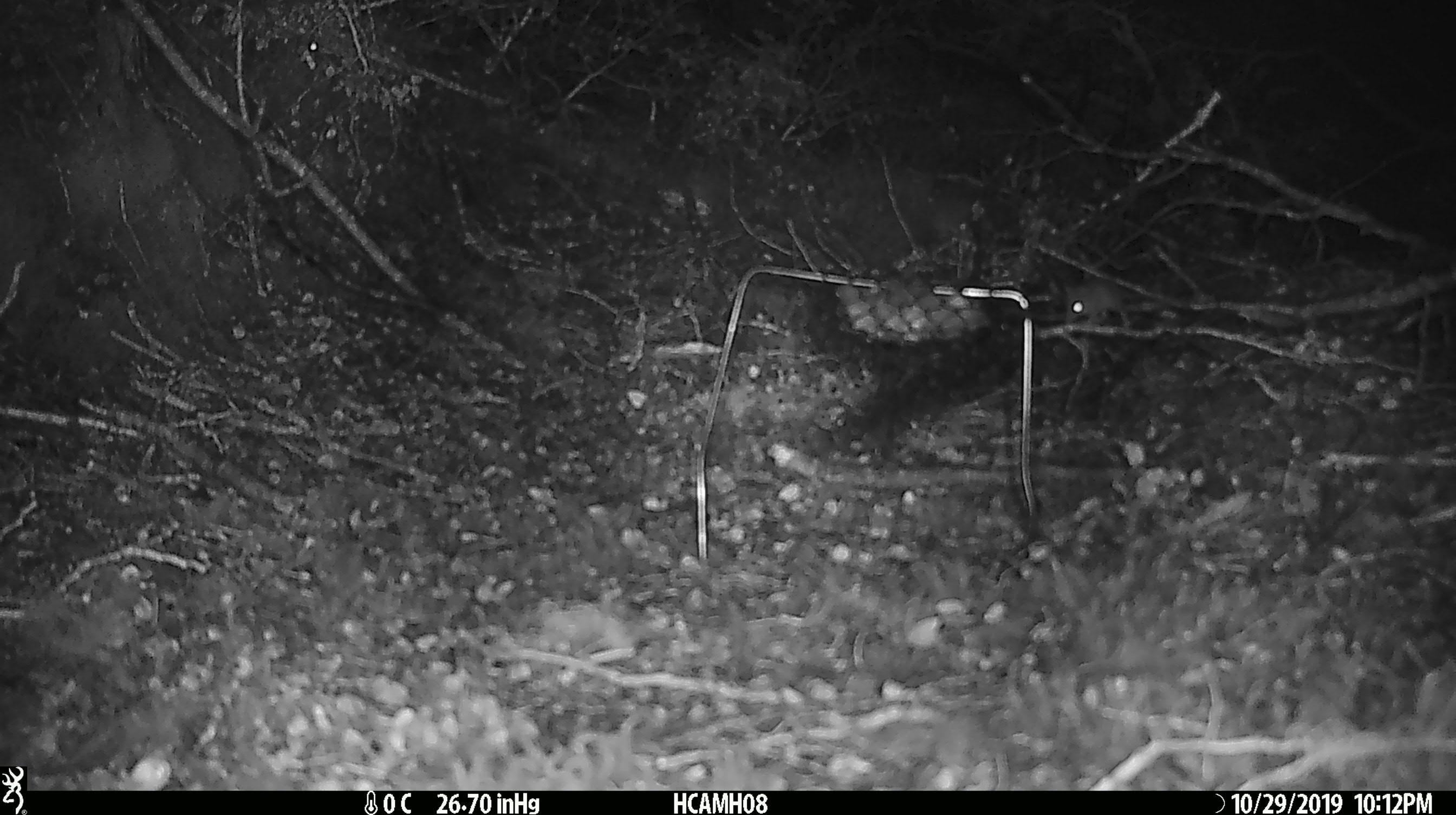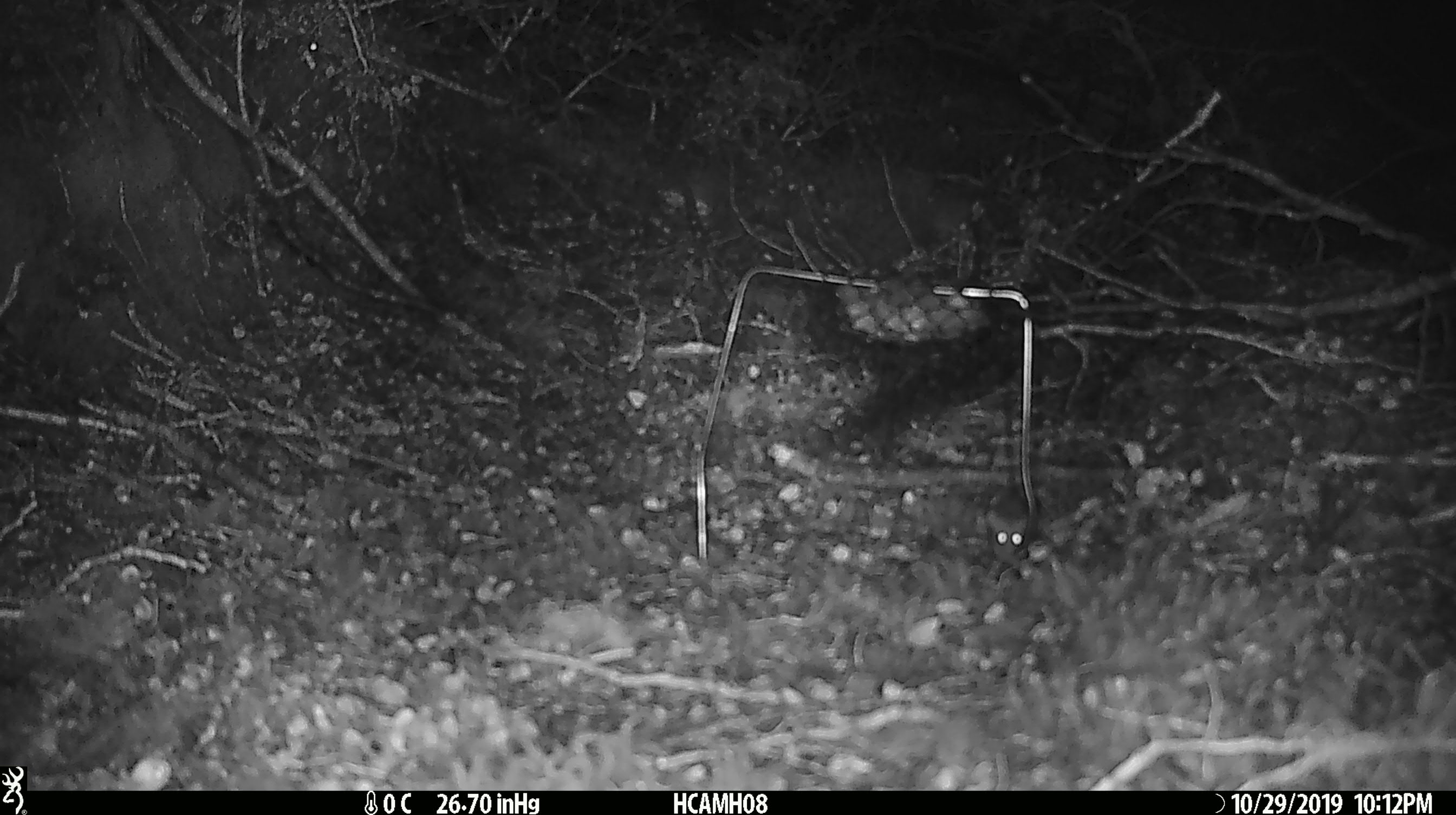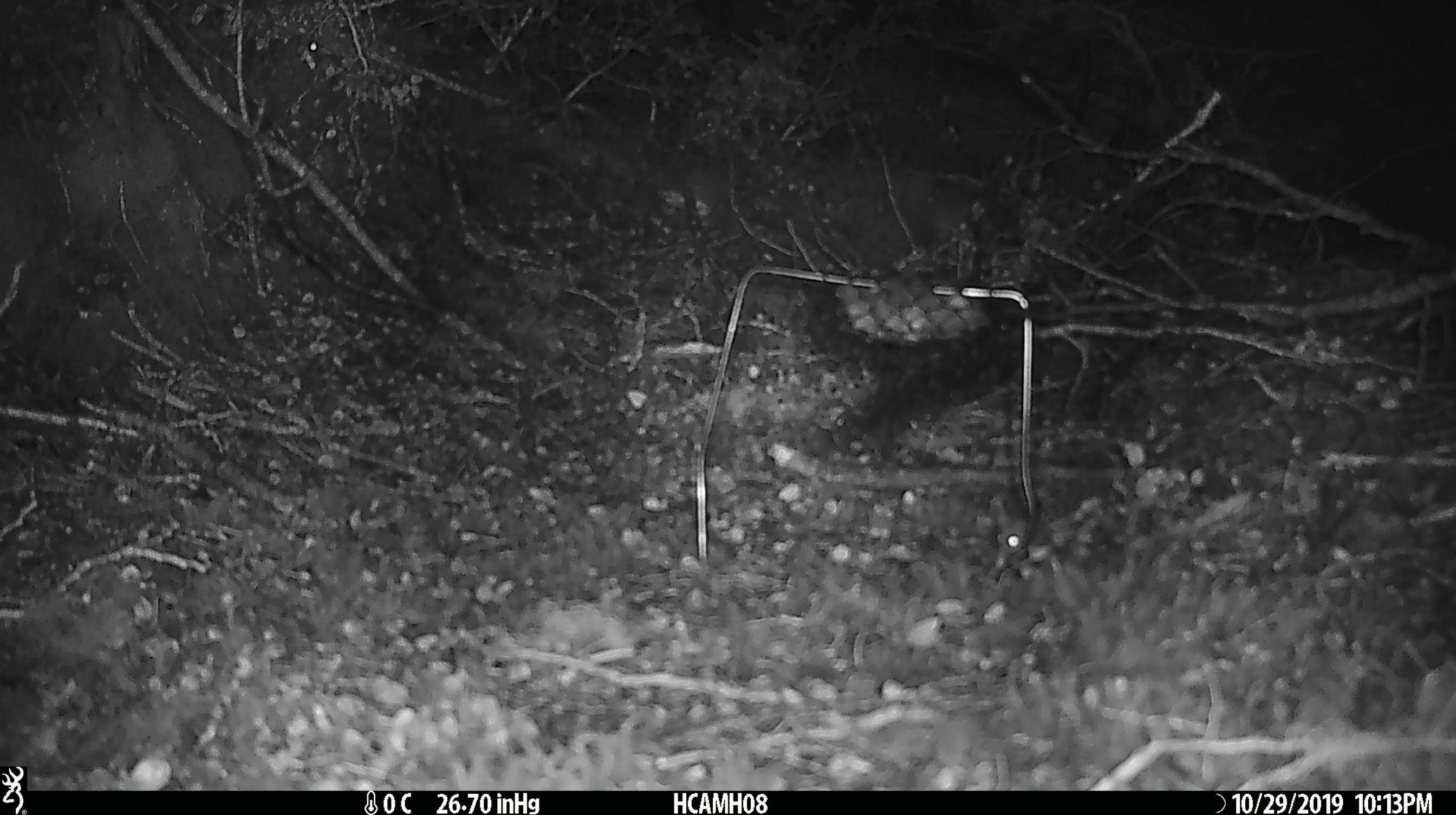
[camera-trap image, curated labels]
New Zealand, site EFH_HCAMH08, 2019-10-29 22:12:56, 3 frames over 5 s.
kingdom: Animalia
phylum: Chordata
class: Mammalia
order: Rodentia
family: Muridae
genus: Mus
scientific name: Mus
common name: mouse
Mouse (Mus).